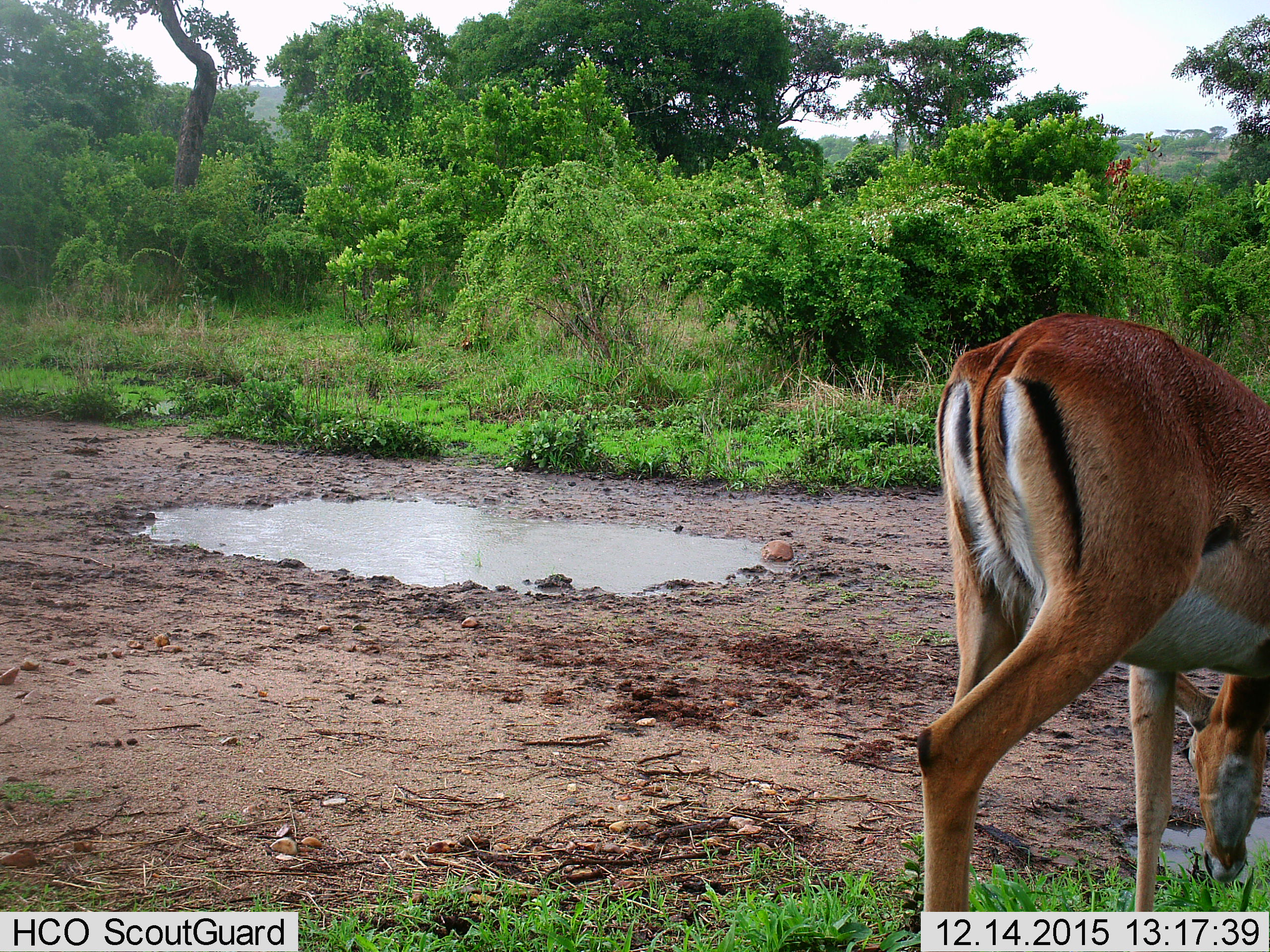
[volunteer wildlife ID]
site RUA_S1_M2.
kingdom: Animalia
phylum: Chordata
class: Mammalia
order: Artiodactyla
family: Bovidae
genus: Aepyceros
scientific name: Aepyceros melampus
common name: impala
Impala (Aepyceros melampus), count 1. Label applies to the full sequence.